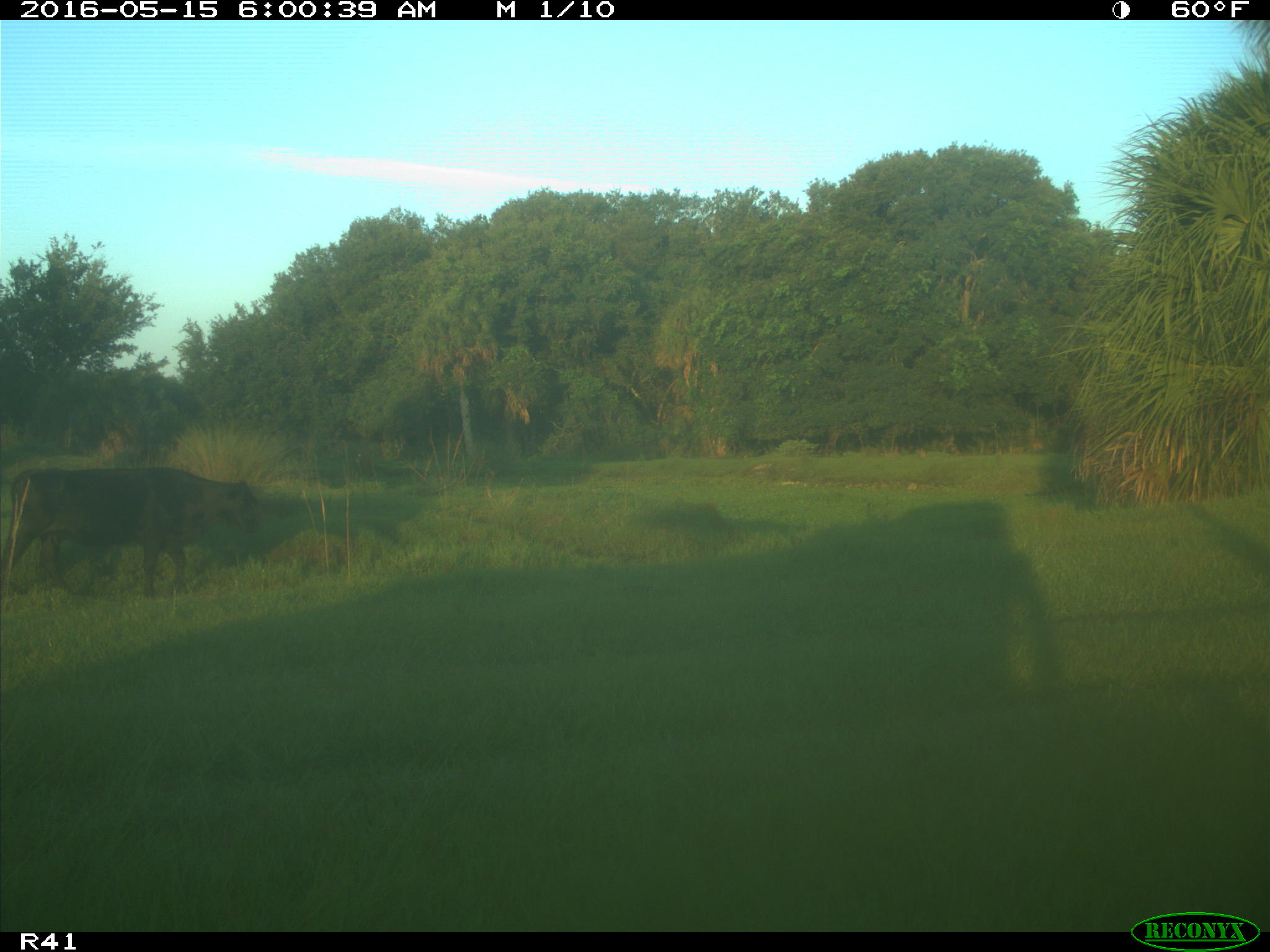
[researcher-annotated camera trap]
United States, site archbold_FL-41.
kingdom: Animalia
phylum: Chordata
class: Mammalia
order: Artiodactyla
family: Bovidae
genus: Bos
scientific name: Bos taurus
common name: domestic cow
Bos taurus (domestic cow).